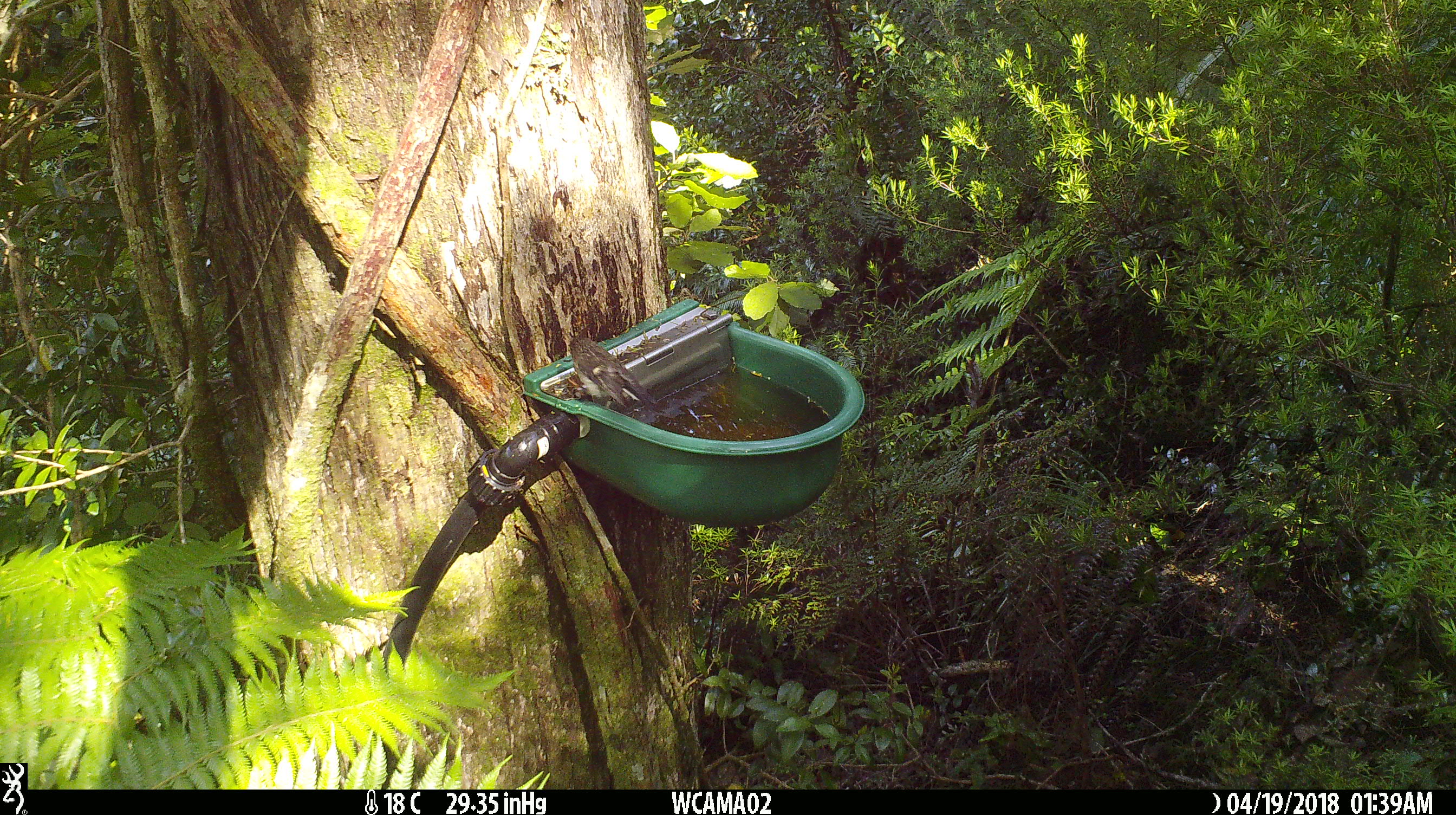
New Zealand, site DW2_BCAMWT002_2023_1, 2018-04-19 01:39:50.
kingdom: Animalia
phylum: Chordata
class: Aves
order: Passeriformes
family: Petroicidae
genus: Petroica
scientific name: Petroica macrocephala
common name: tomtit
Tomtit (Petroica macrocephala).